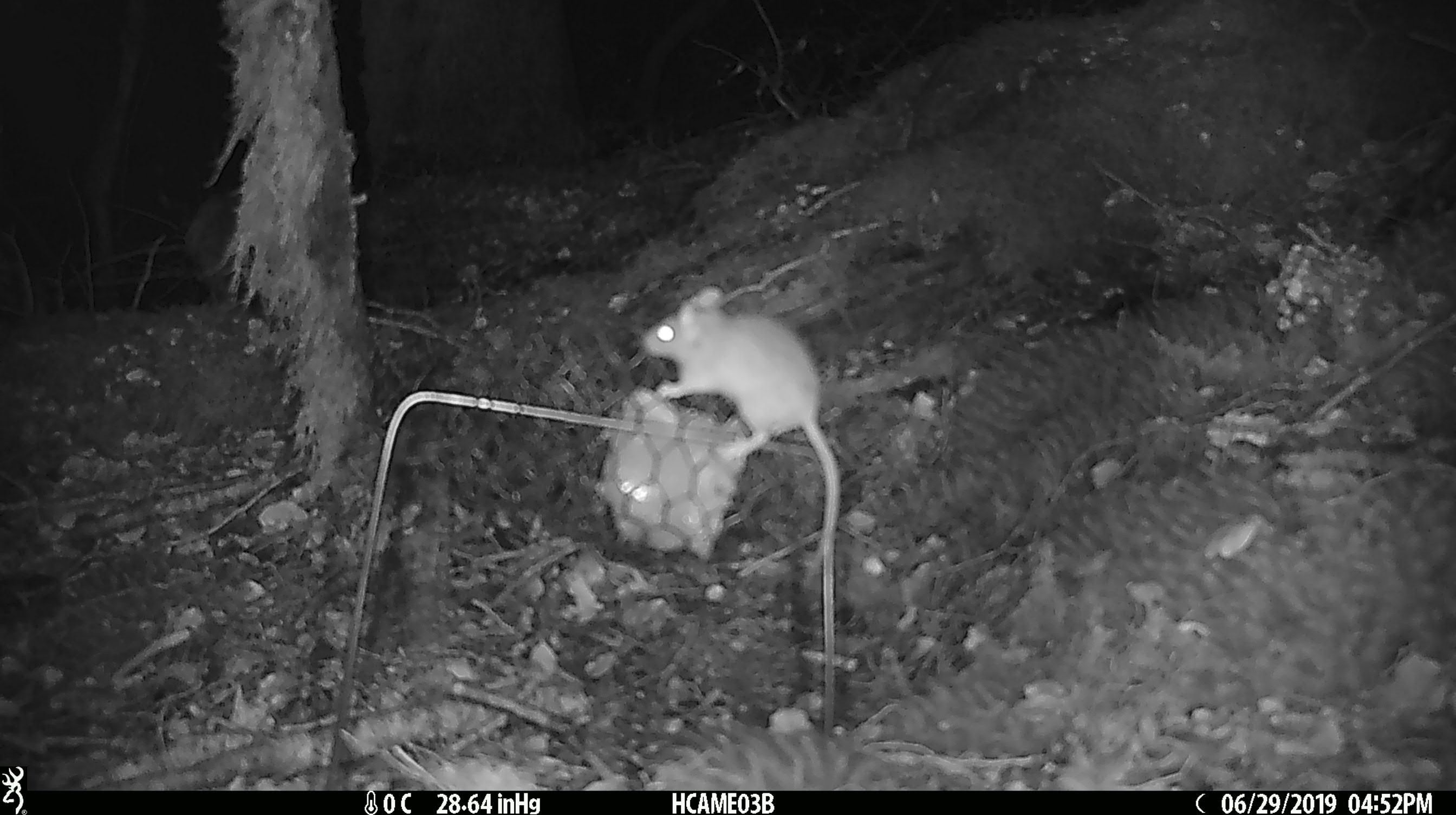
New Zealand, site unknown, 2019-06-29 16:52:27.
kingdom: Animalia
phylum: Chordata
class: Mammalia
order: Rodentia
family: Muridae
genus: Mus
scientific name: Mus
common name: mouse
Mouse (Mus).